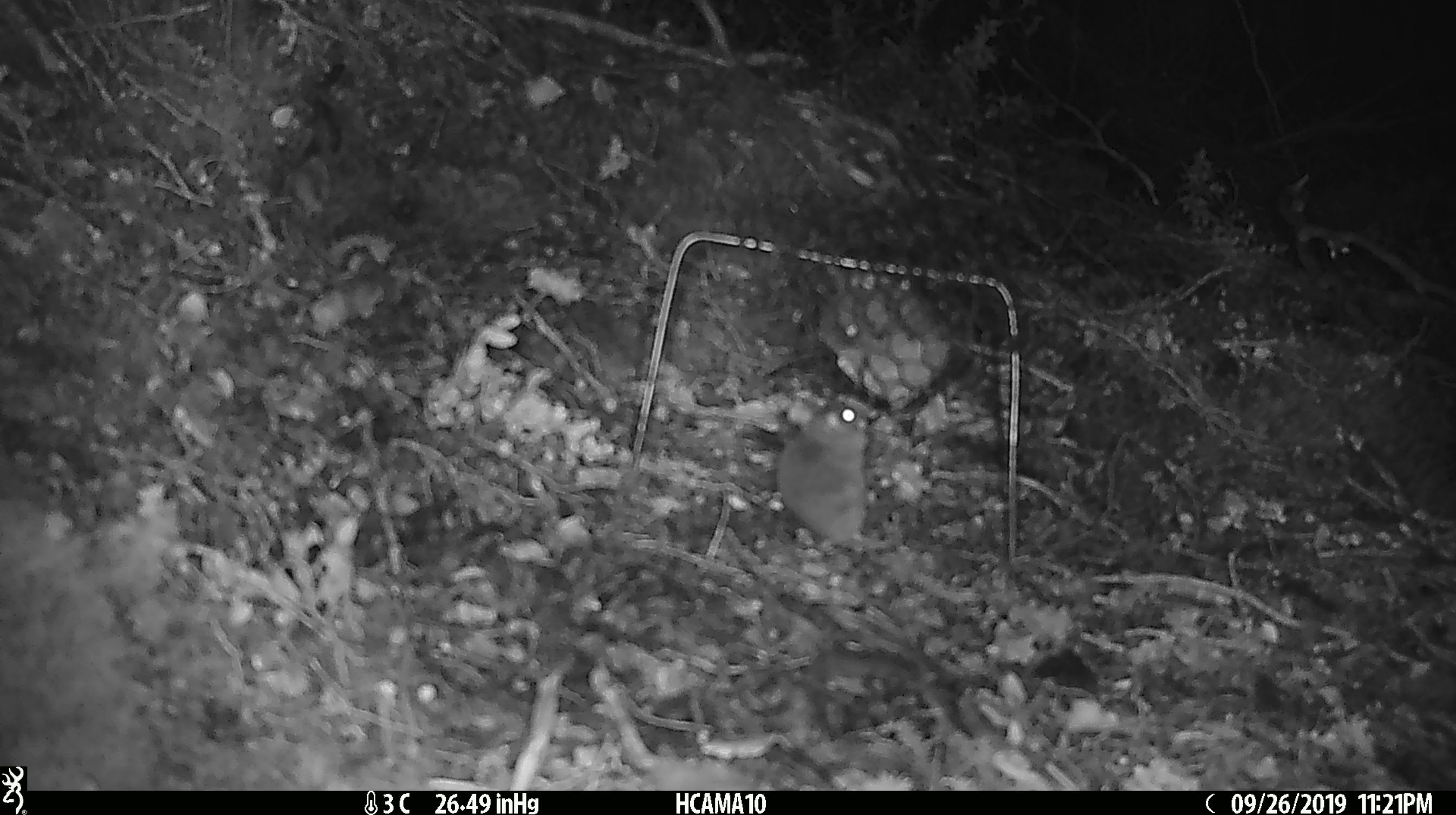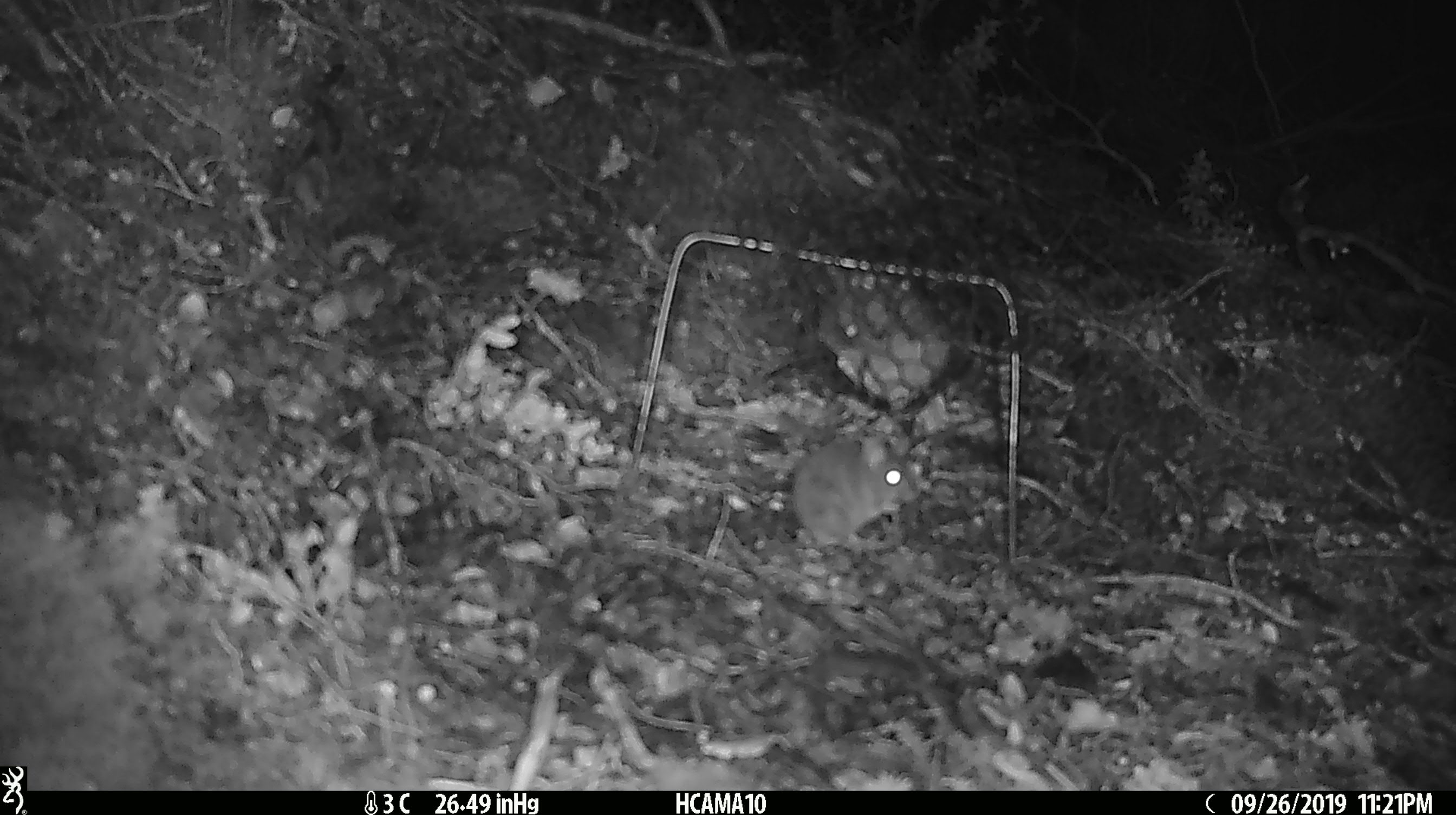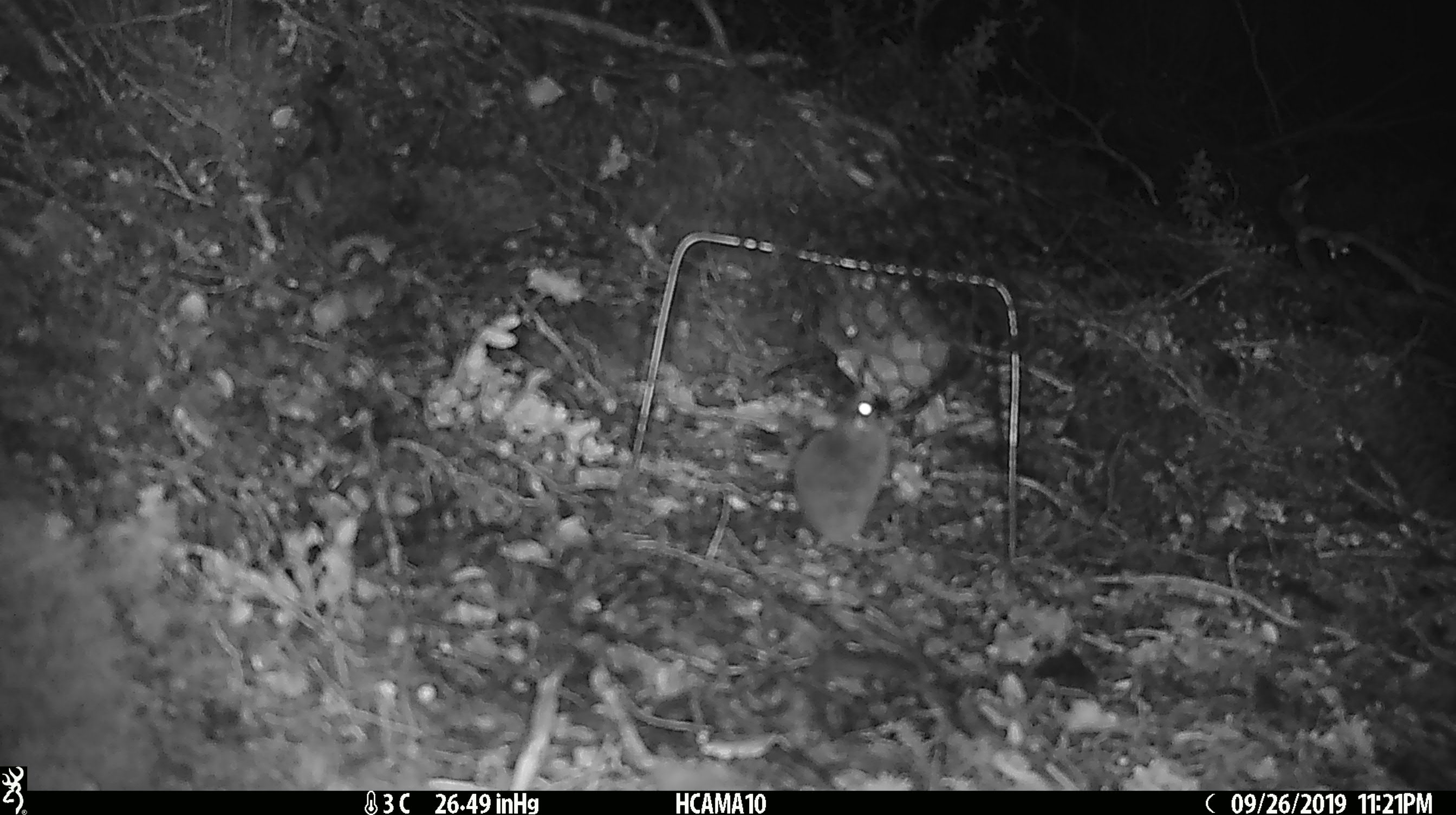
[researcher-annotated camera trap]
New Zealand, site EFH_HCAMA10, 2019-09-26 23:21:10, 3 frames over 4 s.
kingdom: Animalia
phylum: Chordata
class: Mammalia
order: Rodentia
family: Muridae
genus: Mus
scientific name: Mus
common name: mouse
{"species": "mouse (Mus)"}